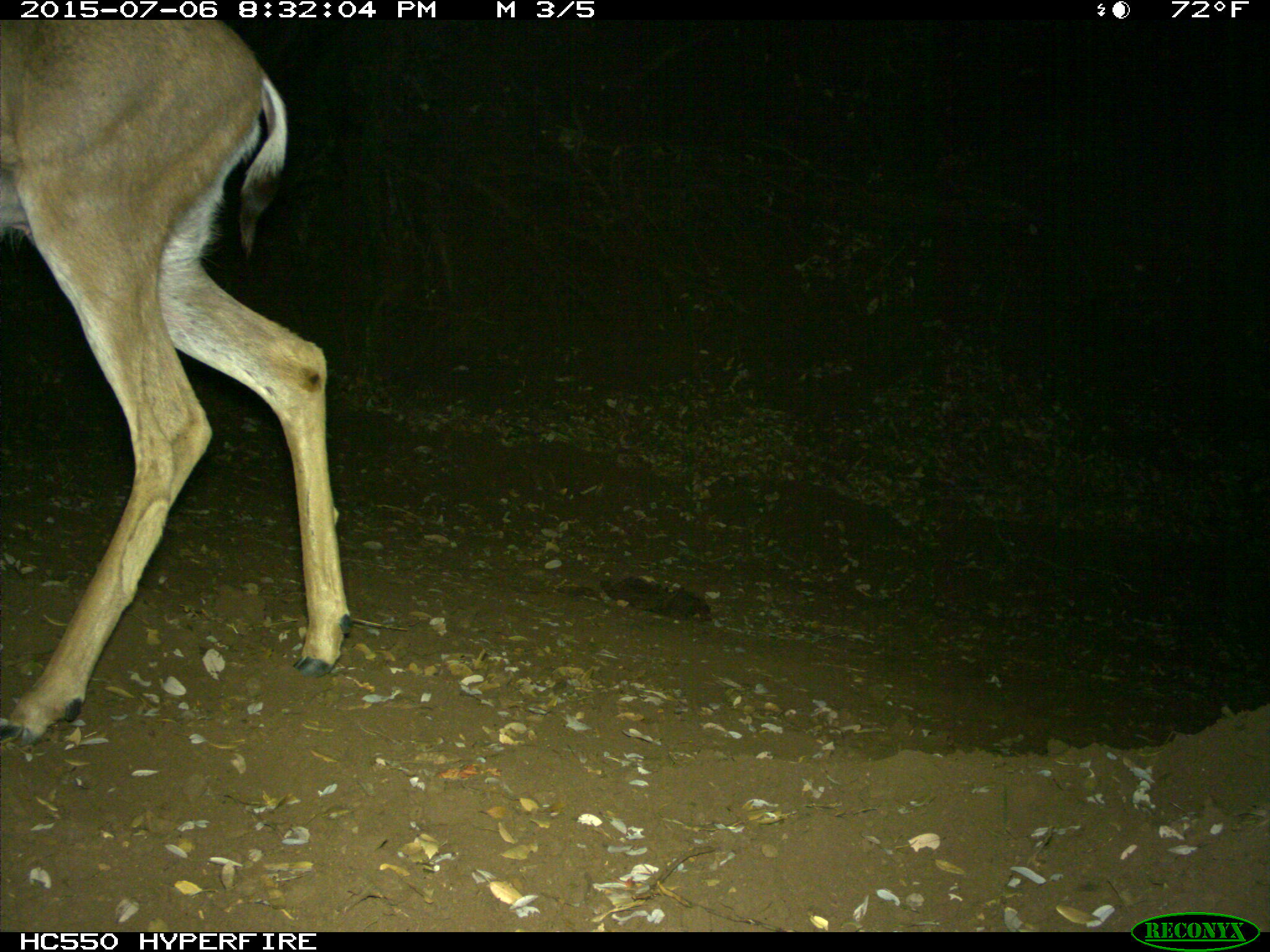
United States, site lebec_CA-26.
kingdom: Animalia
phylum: Chordata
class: Mammalia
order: Artiodactyla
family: Cervidae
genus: Odocoileus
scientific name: Odocoileus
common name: deer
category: unidentified deer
Unidentified deer (deer) (Odocoileus).